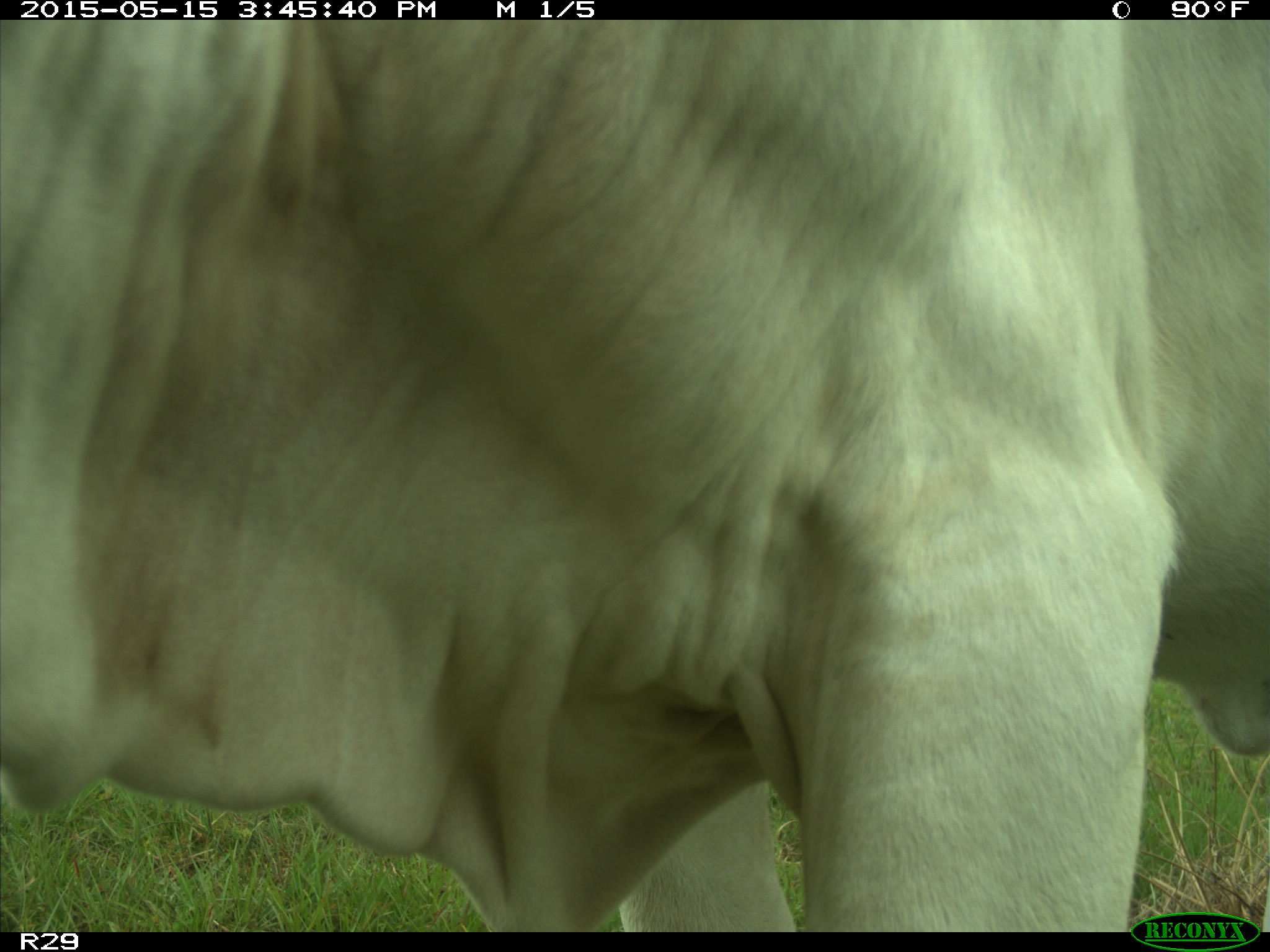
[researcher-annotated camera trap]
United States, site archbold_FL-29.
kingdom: Animalia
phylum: Chordata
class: Mammalia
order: Artiodactyla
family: Bovidae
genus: Bos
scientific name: Bos taurus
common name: domestic cow